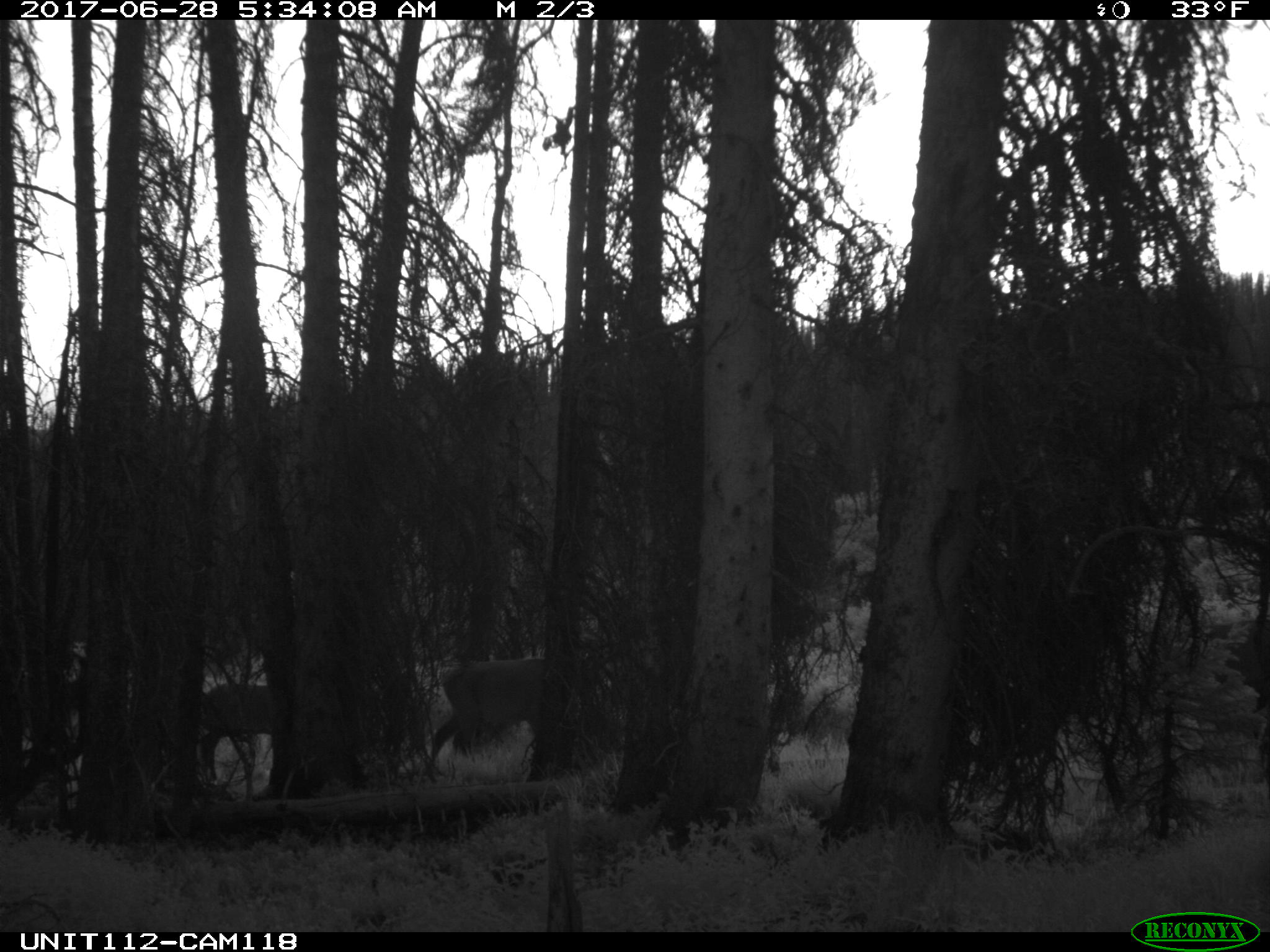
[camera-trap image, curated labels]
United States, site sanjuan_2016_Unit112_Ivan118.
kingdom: Animalia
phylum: Chordata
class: Mammalia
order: Artiodactyla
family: Cervidae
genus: Cervus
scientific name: Cervus elaphus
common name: red deer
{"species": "Cervus elaphus (red deer)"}